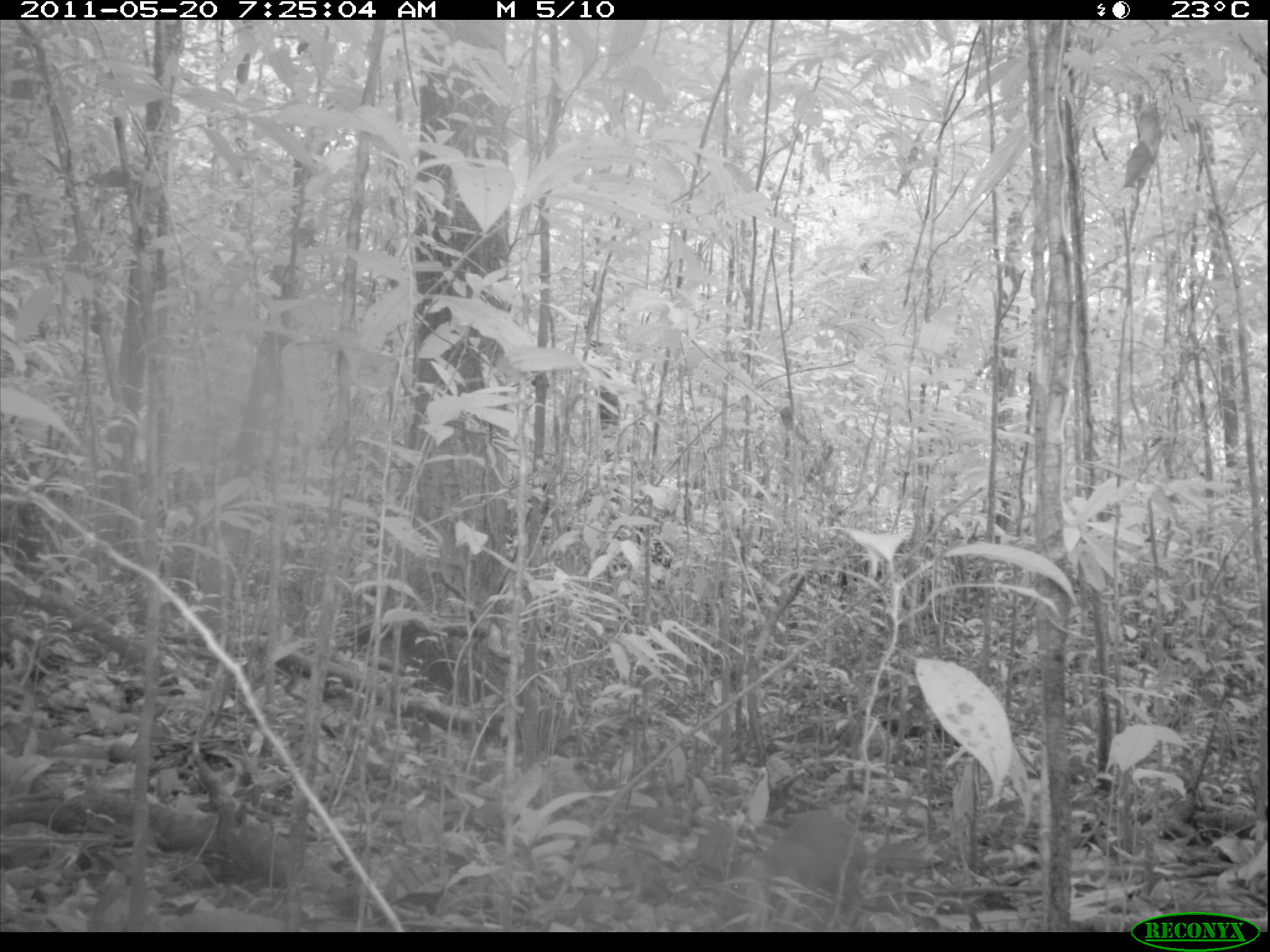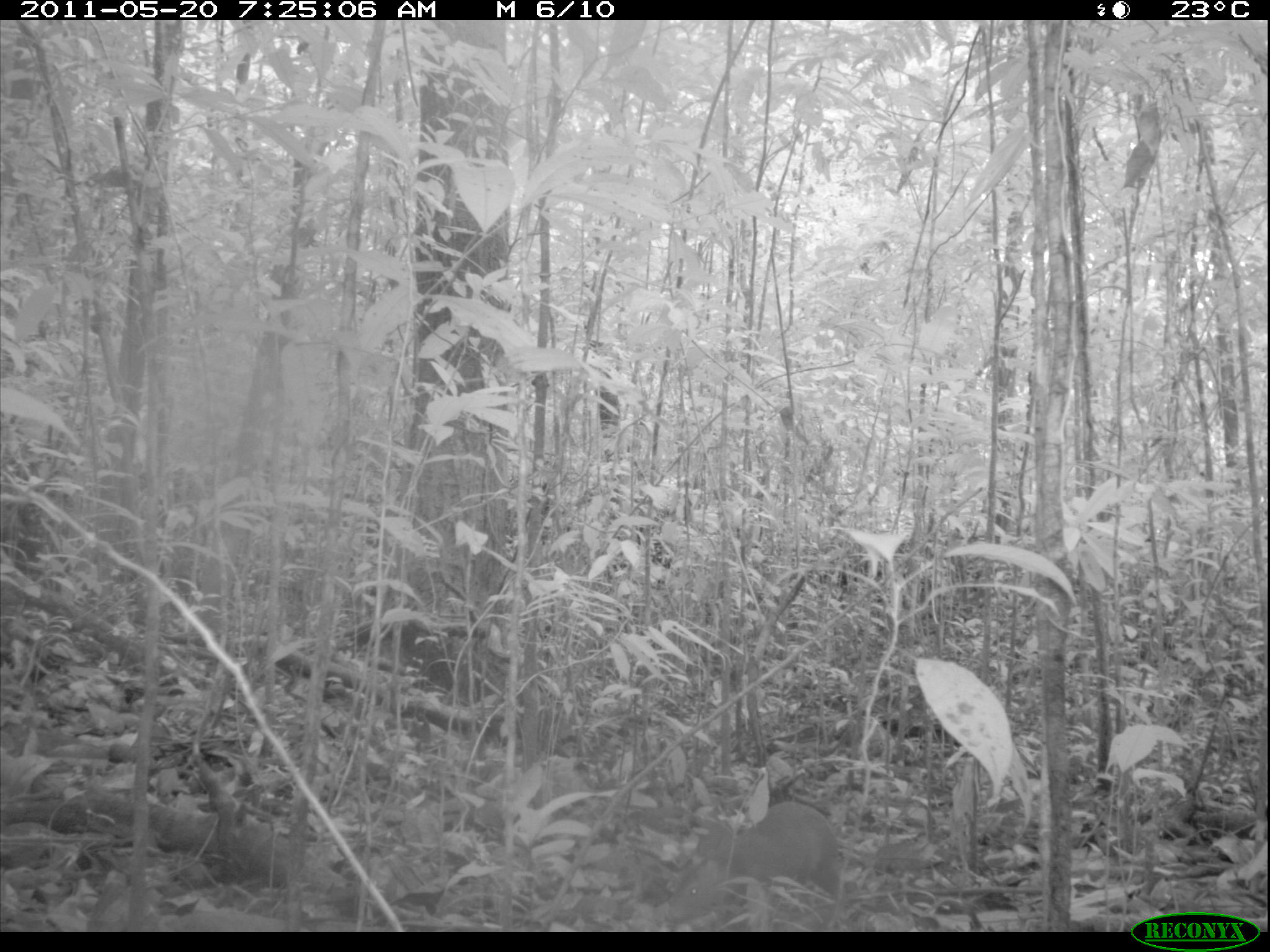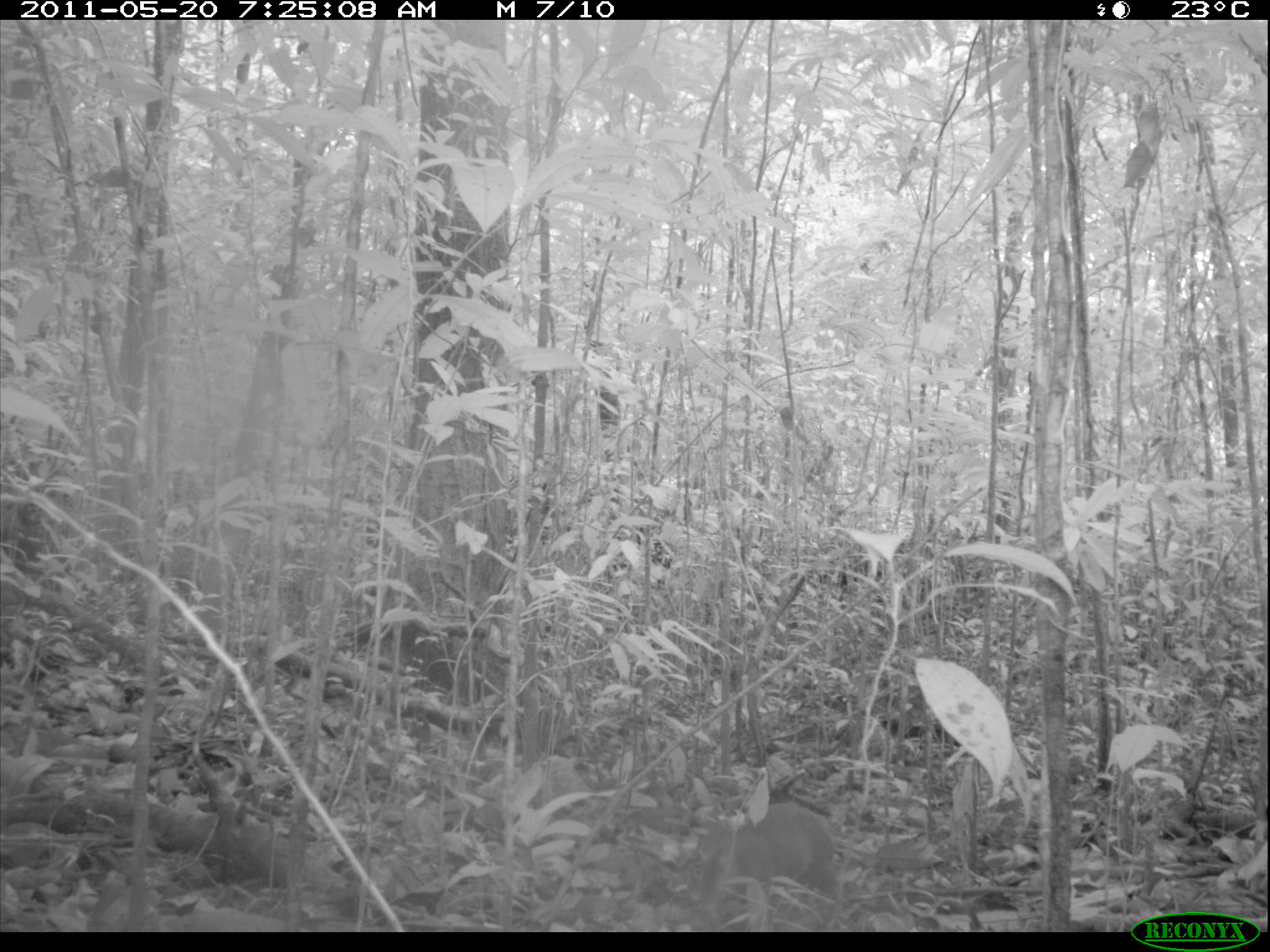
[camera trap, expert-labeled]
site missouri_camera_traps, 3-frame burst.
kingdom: Animalia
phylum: Chordata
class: Mammalia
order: Rodentia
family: Dasyproctidae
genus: Dasyprocta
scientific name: Dasyprocta coibae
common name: coiban agouti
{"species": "coiban agouti (Dasyprocta coibae)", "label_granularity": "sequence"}